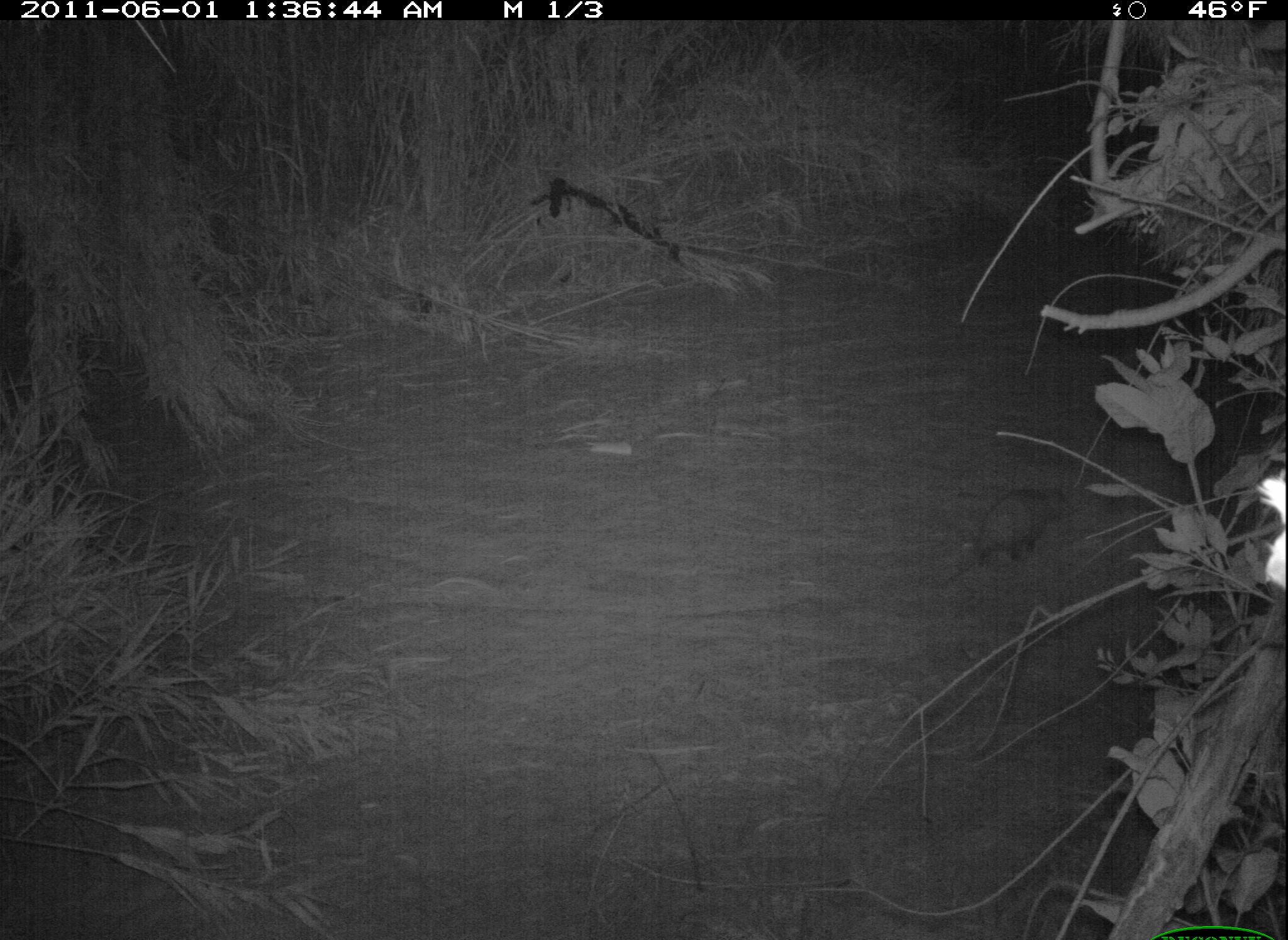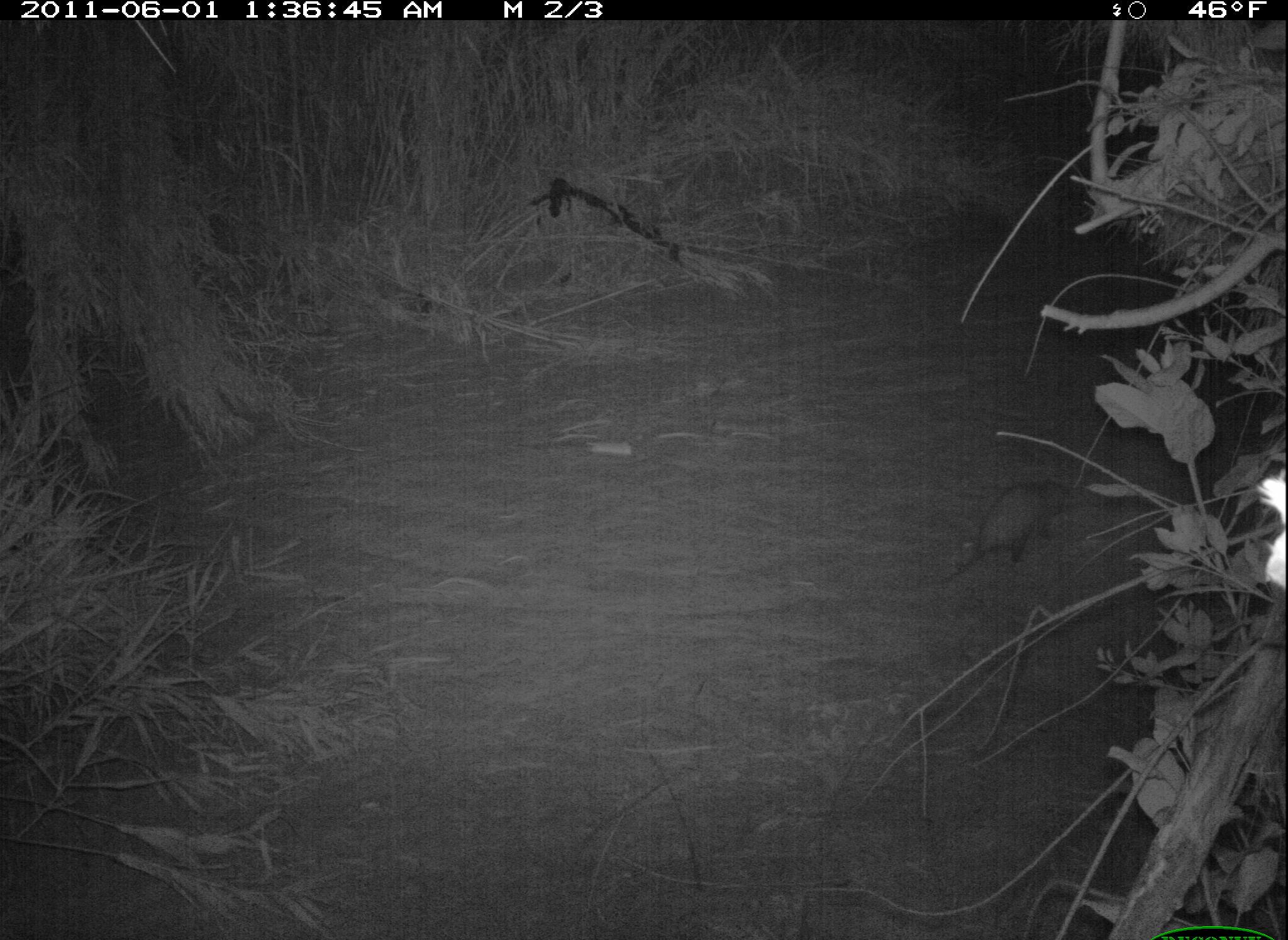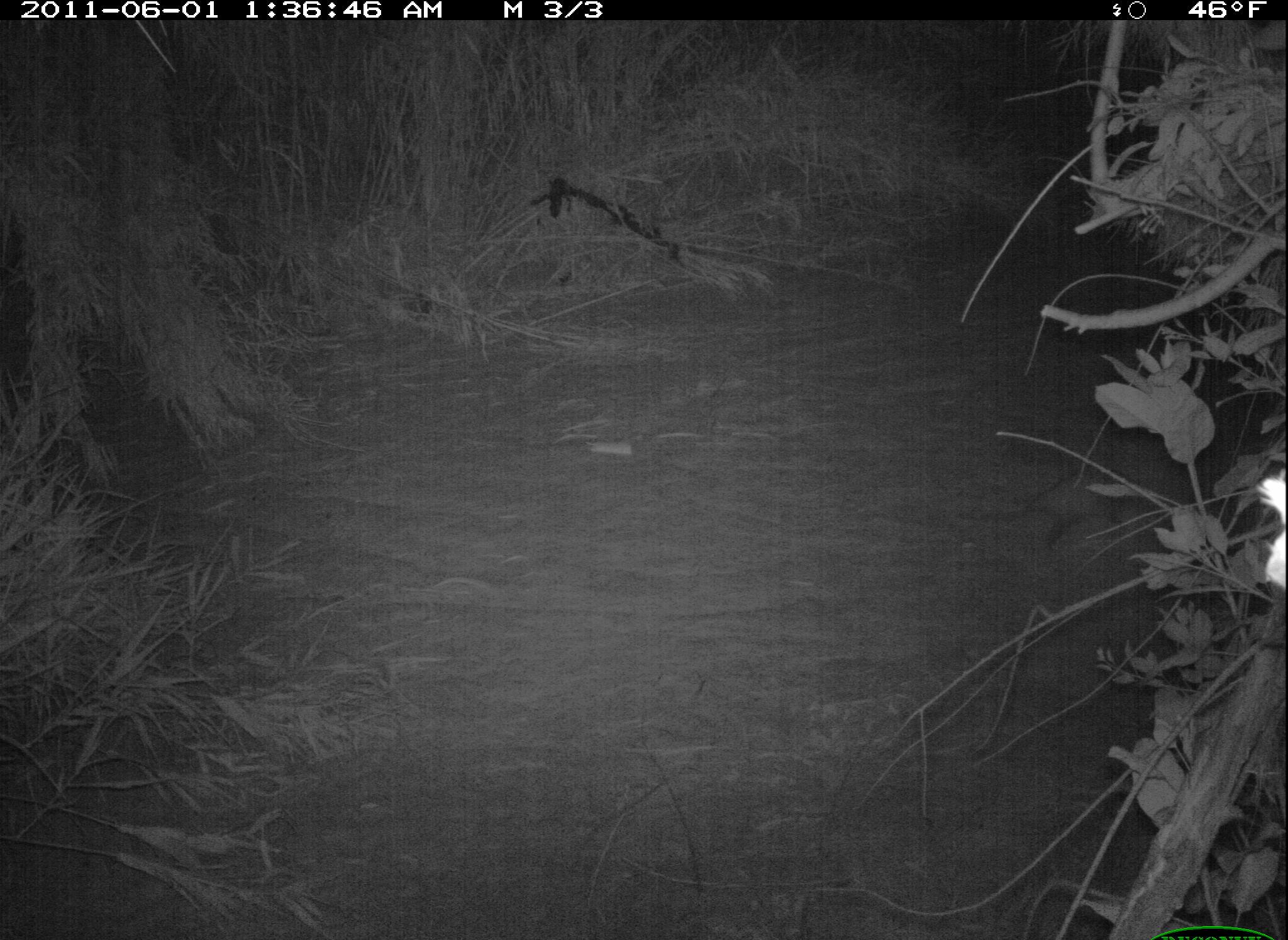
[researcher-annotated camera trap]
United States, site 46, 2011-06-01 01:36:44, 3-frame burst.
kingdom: Animalia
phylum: Chordata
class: Mammalia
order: Didelphimorphia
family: Didelphidae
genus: Didelphis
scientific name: Didelphis virginiana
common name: virginia opossum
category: opossum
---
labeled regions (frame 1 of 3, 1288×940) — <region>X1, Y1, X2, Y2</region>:
opossum: <region>932, 456, 1093, 622</region>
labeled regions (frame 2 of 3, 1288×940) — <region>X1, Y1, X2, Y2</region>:
opossum: <region>948, 451, 1093, 586</region>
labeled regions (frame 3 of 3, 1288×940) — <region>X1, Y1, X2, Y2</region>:
opossum: <region>1013, 467, 1162, 552</region>